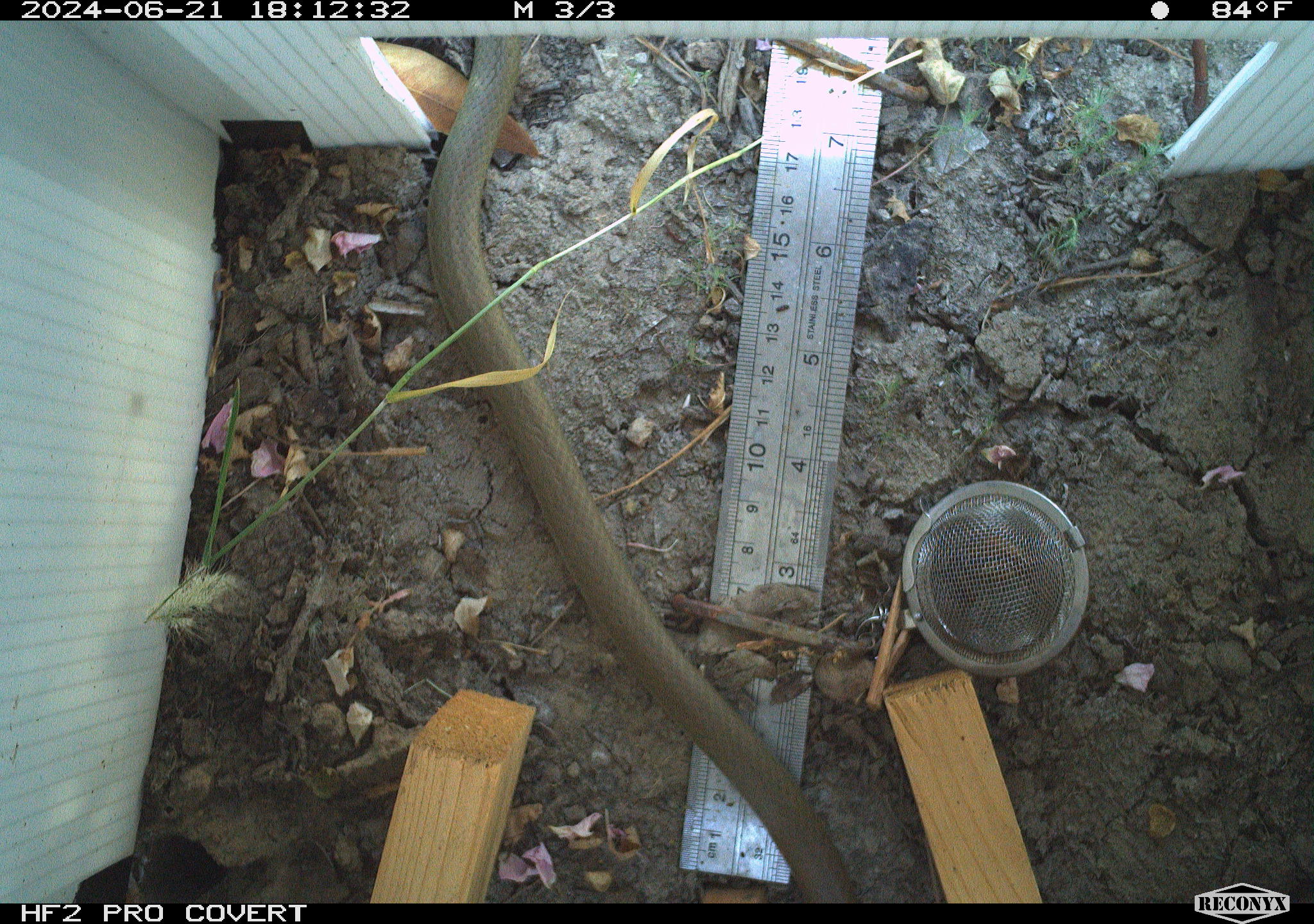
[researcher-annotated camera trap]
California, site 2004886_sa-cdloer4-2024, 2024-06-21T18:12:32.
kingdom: Animalia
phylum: Chordata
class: Reptilia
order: Squamata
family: Colubridae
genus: Coluber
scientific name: Coluber constrictor mormon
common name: western yellow-bellied racer